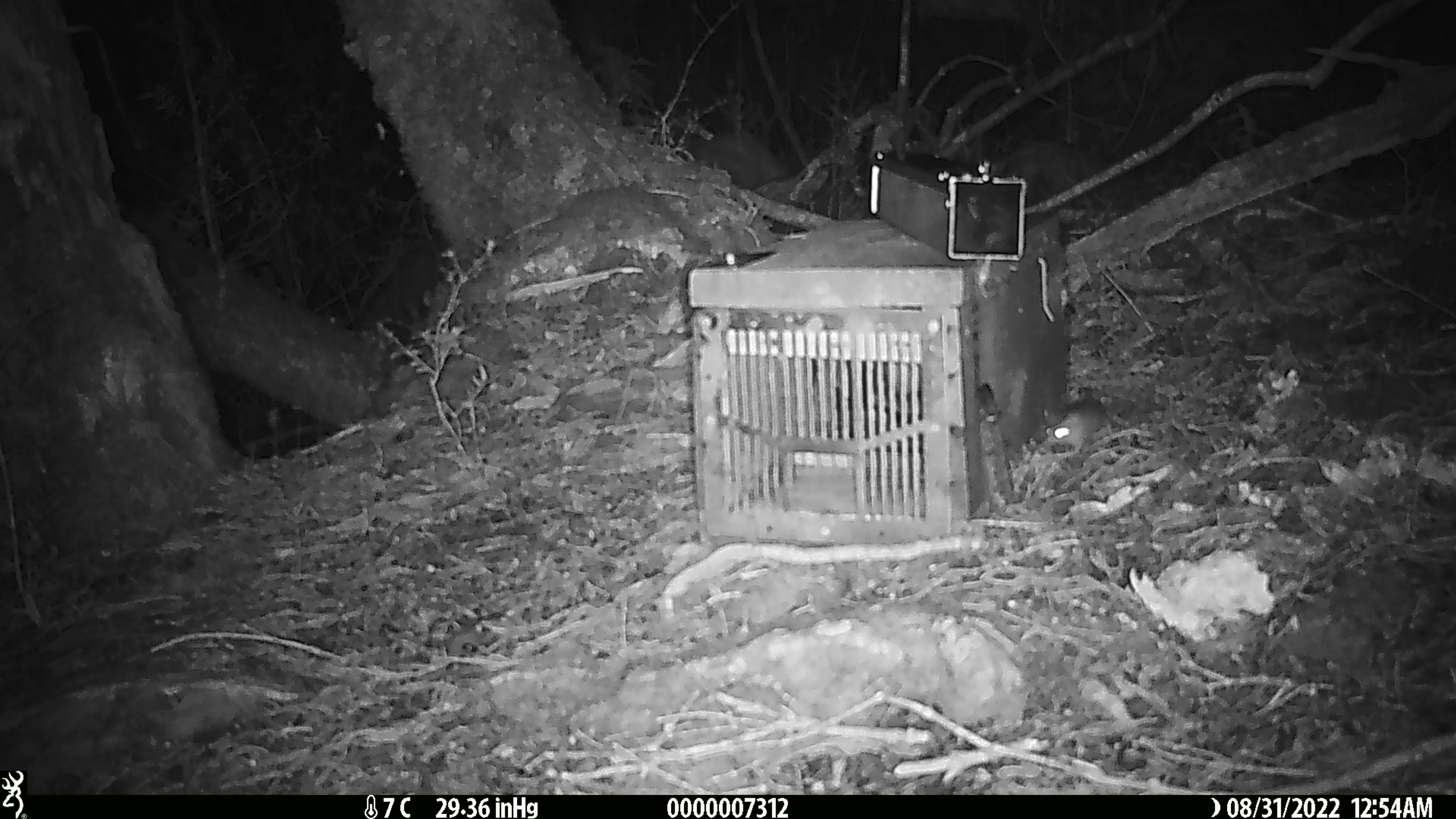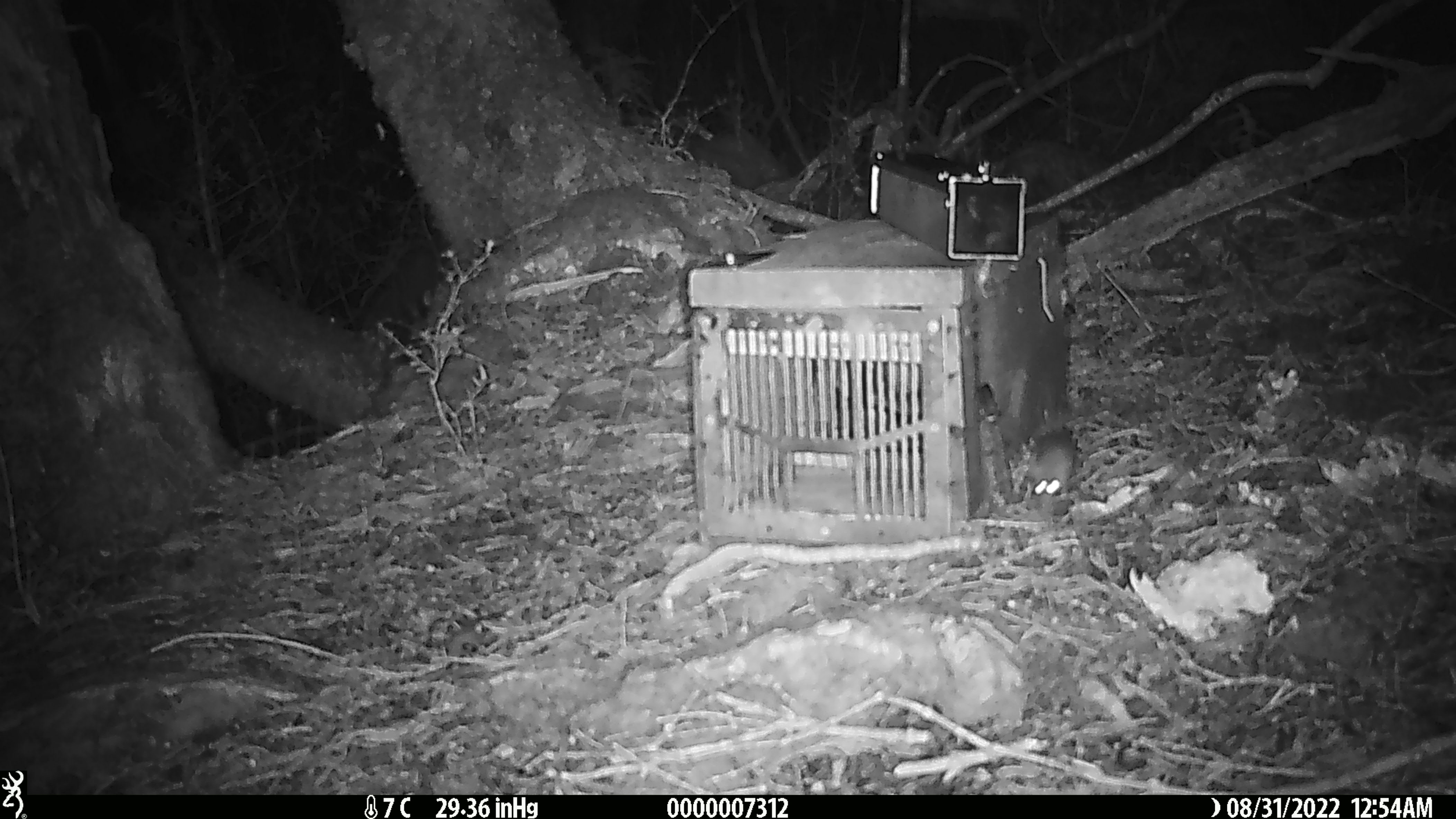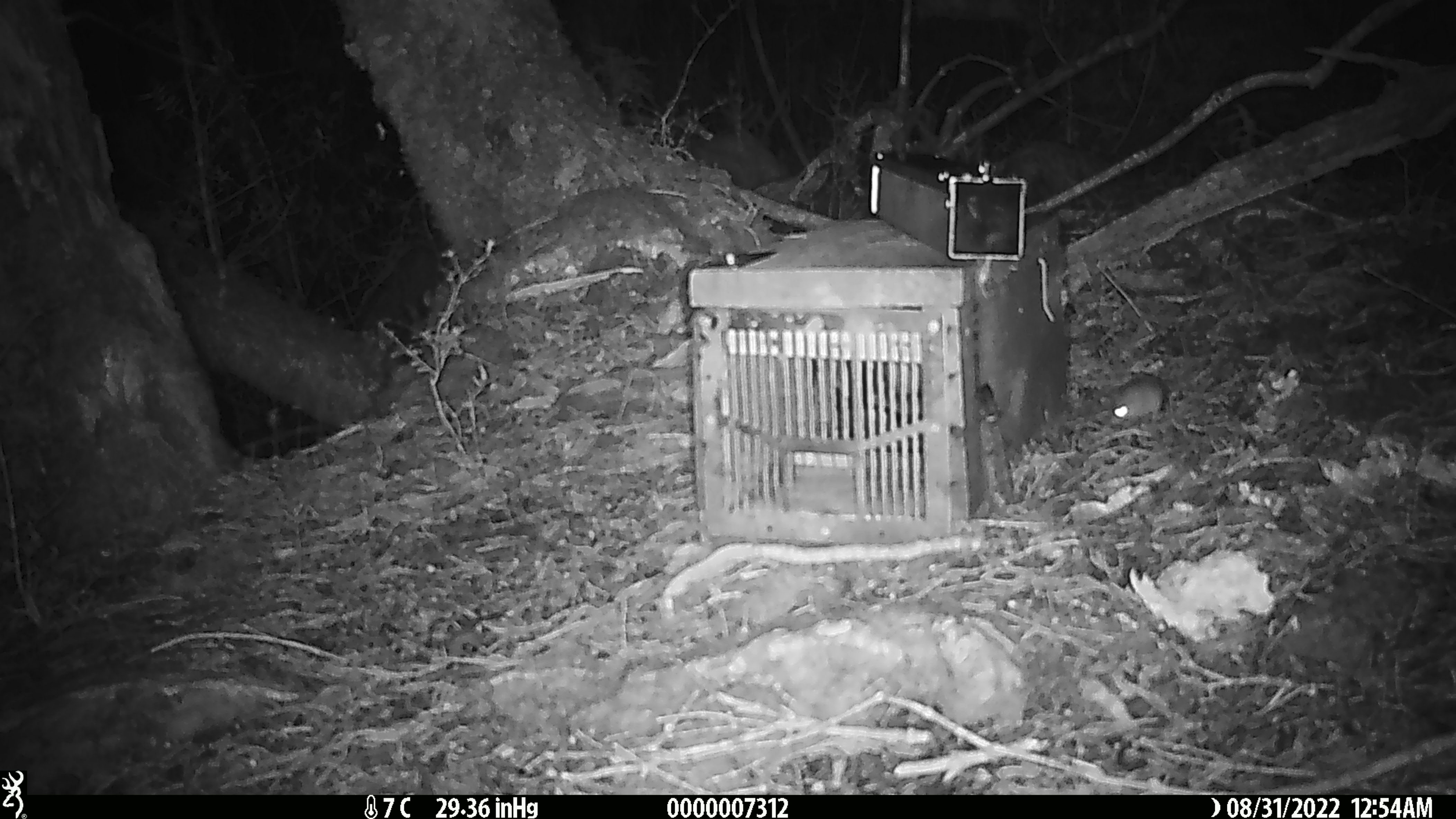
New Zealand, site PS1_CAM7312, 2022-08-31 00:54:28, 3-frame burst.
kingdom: Animalia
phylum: Chordata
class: Mammalia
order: Rodentia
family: Muridae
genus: Mus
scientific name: Mus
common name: mouse